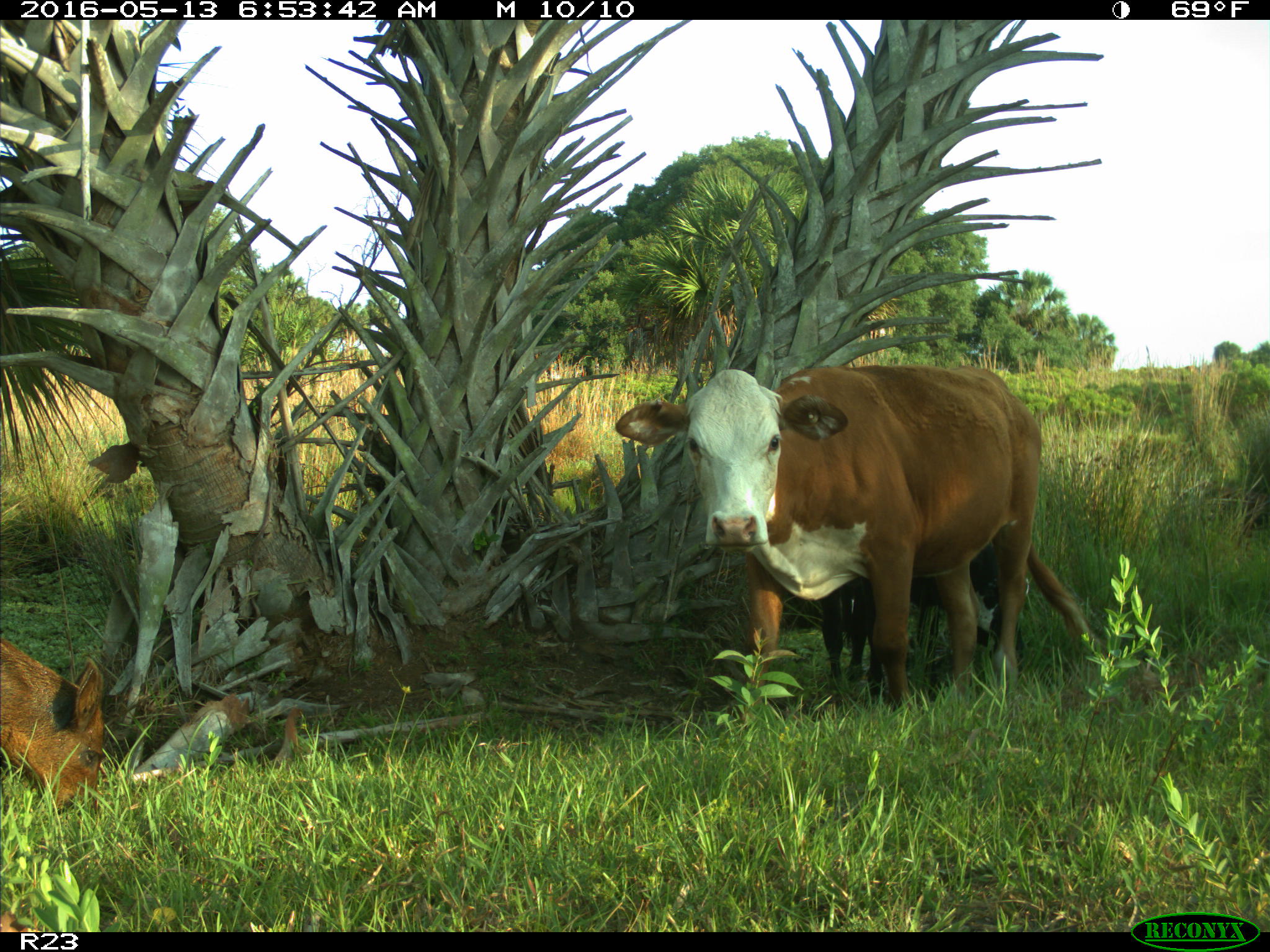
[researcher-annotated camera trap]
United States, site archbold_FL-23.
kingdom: Animalia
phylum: Chordata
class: Mammalia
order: Artiodactyla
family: Bovidae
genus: Bos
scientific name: Bos taurus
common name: domestic cow